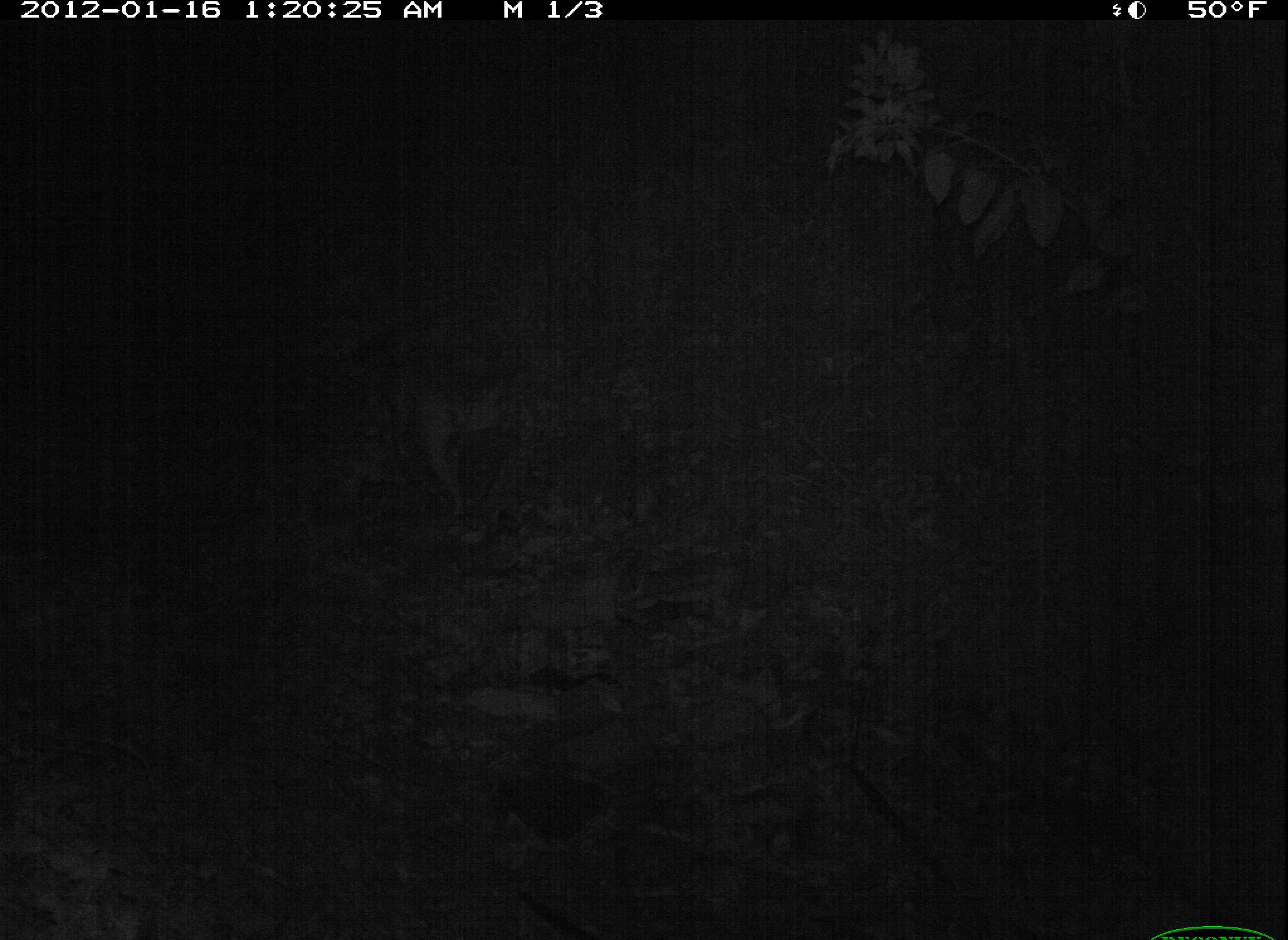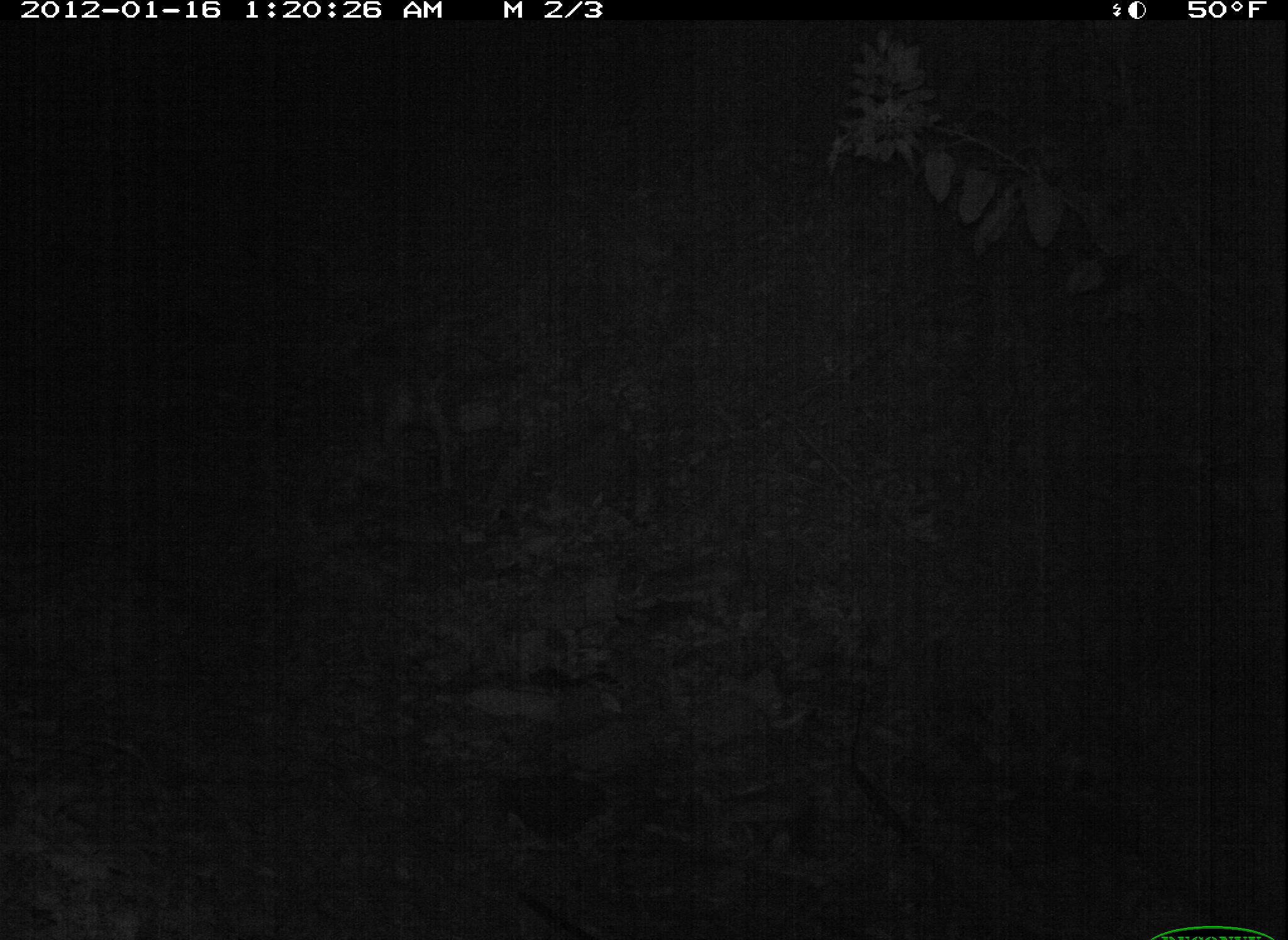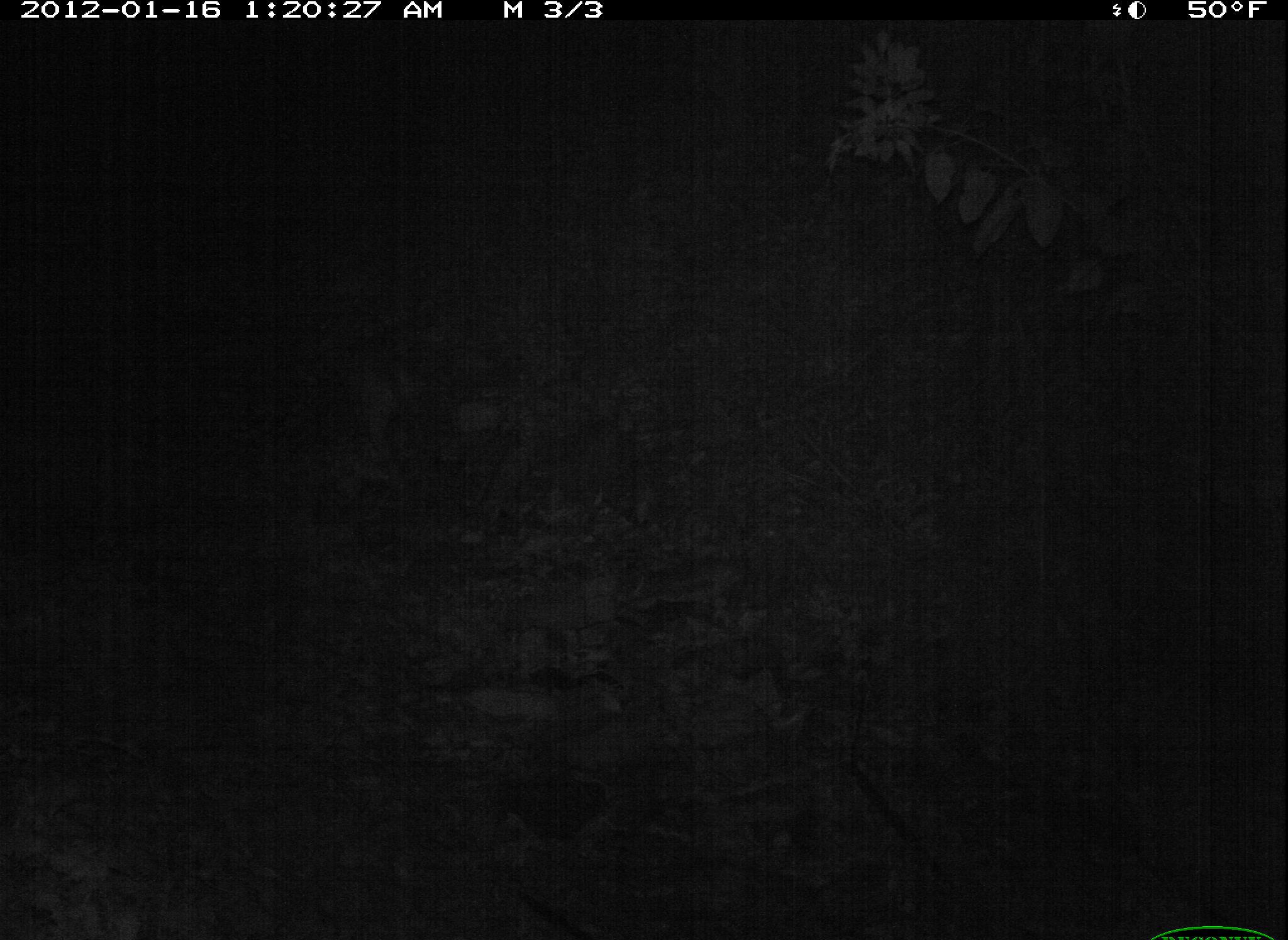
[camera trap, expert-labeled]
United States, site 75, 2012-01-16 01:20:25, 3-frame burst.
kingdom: Animalia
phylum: Chordata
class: Mammalia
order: Carnivora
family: Canidae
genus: Canis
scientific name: Canis familiaris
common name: domestic dog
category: dog